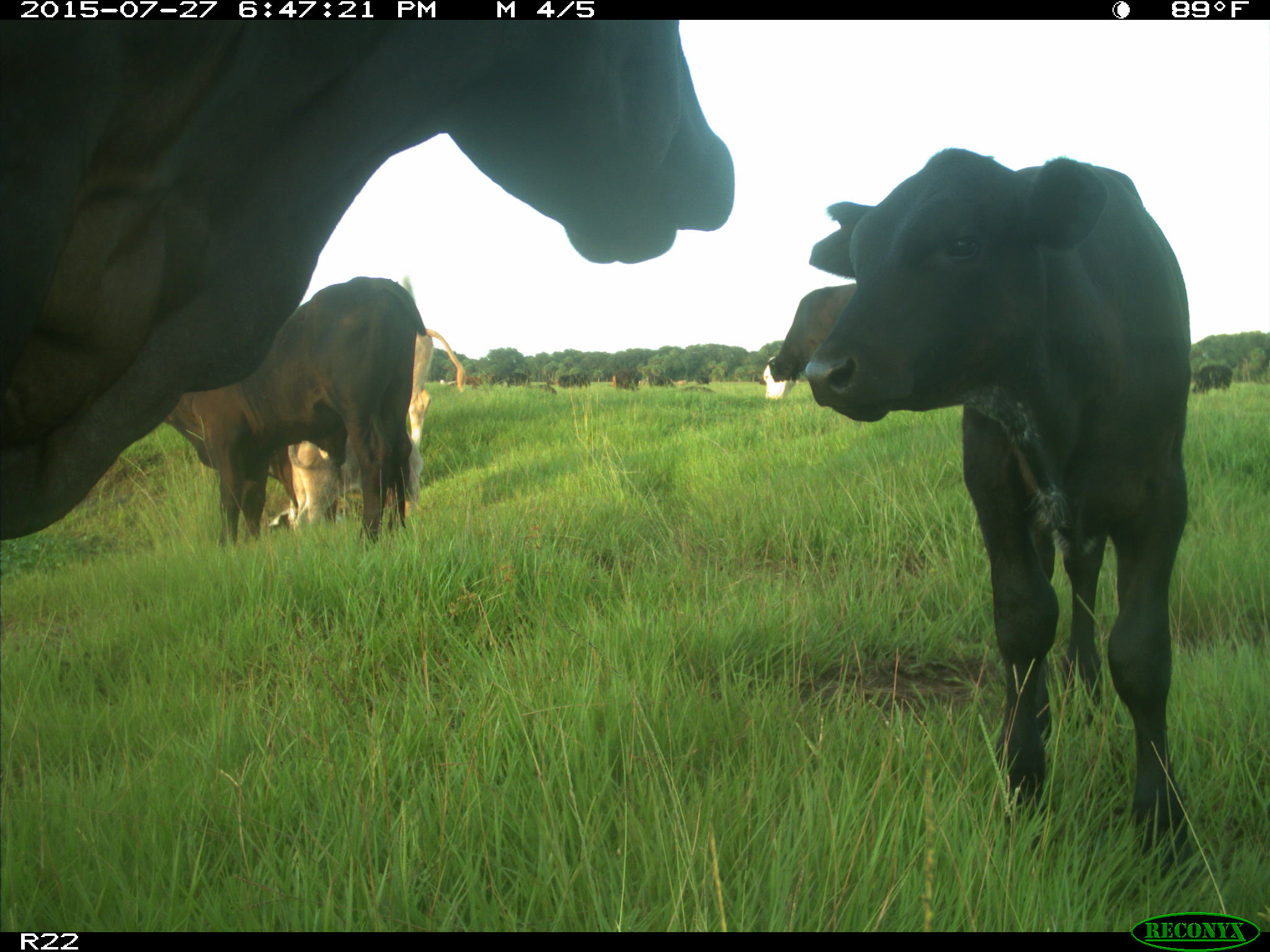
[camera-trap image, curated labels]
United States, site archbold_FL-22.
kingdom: Animalia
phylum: Chordata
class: Mammalia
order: Artiodactyla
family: Bovidae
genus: Bos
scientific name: Bos taurus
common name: domestic cow